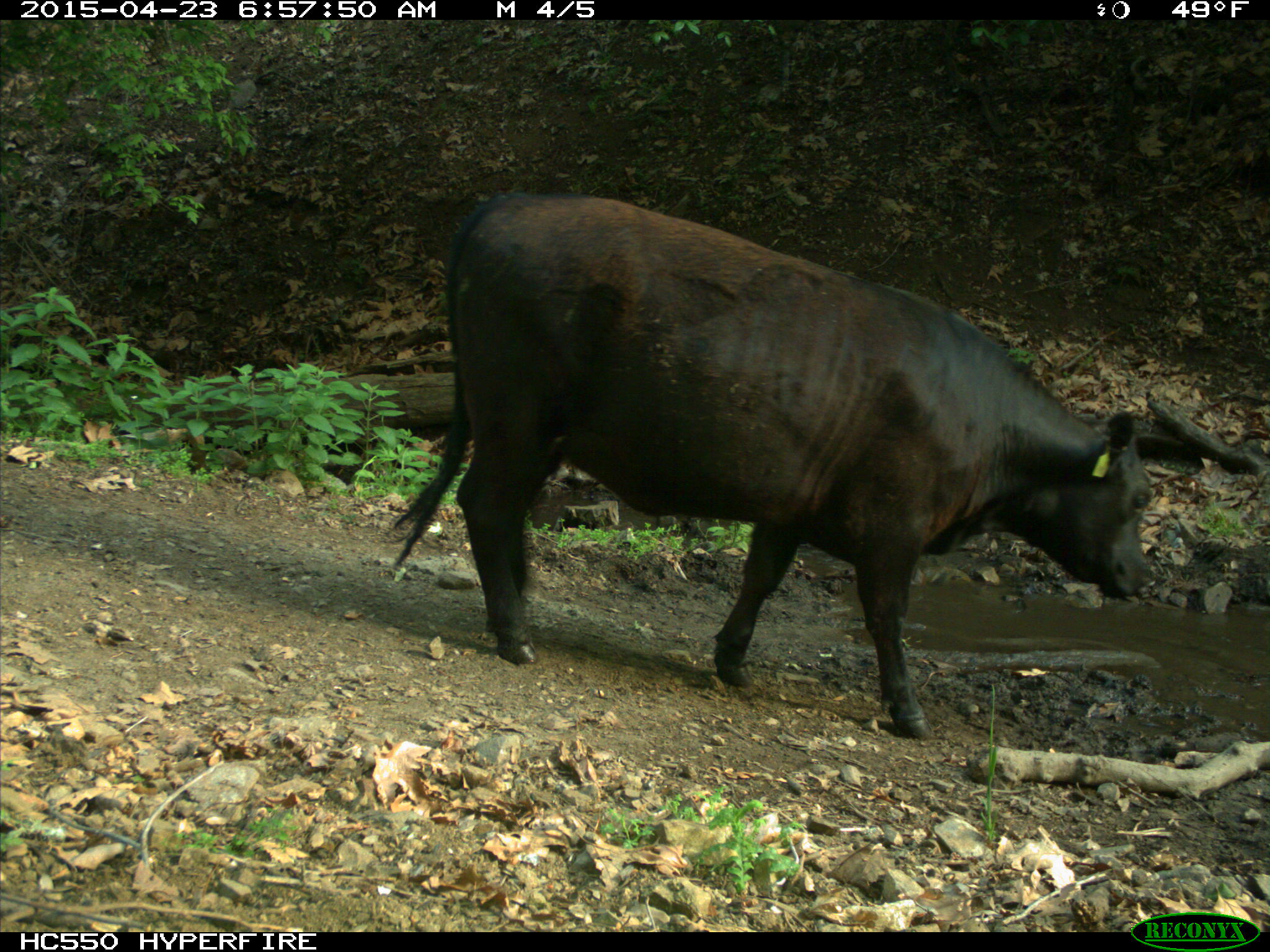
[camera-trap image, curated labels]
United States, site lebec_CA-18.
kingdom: Animalia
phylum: Chordata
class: Mammalia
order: Artiodactyla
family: Bovidae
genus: Bos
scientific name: Bos taurus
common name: domestic cow